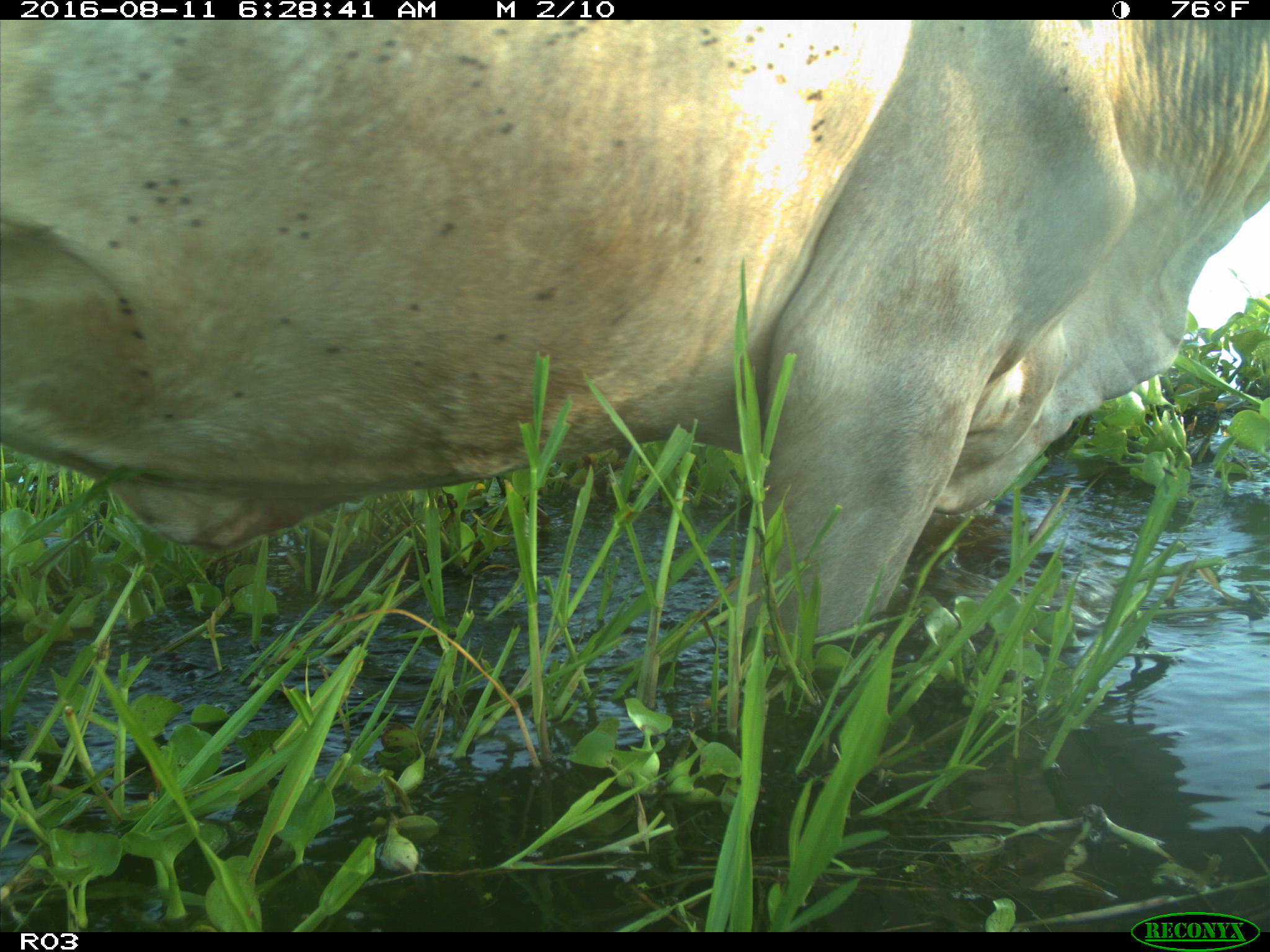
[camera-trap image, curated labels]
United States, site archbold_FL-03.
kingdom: Animalia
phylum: Chordata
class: Mammalia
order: Artiodactyla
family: Bovidae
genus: Bos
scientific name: Bos taurus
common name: domestic cow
Bos taurus (domestic cow).